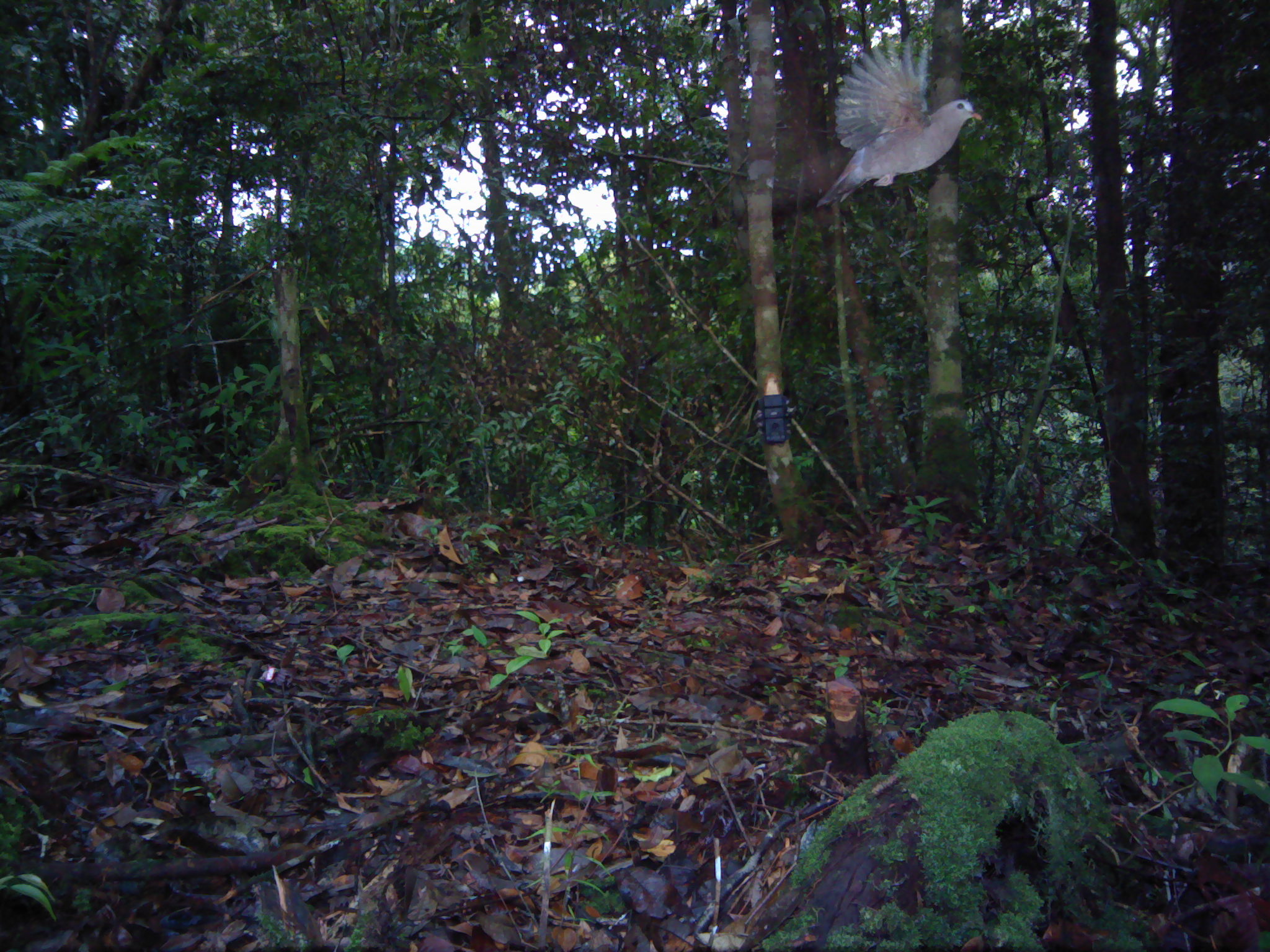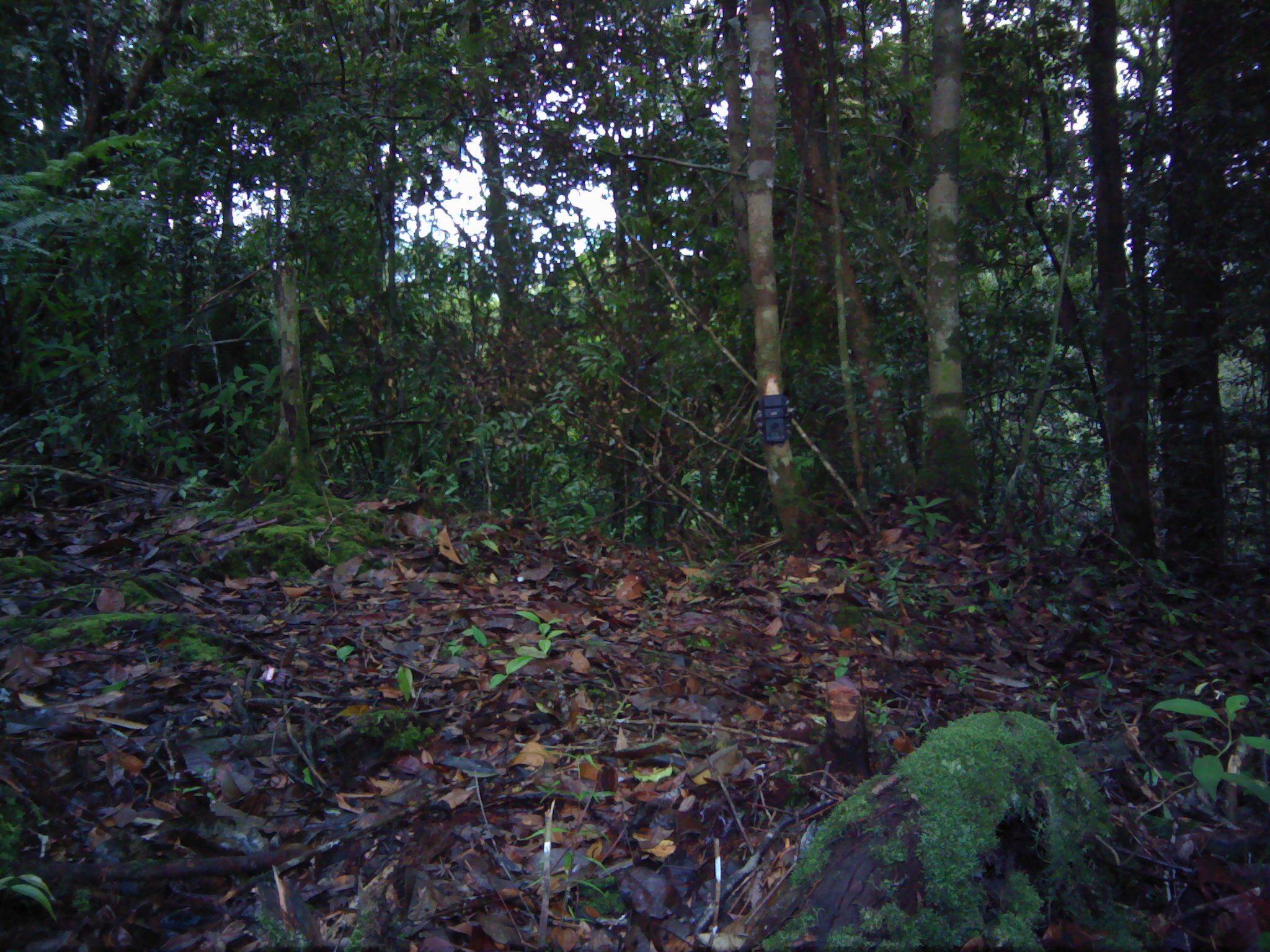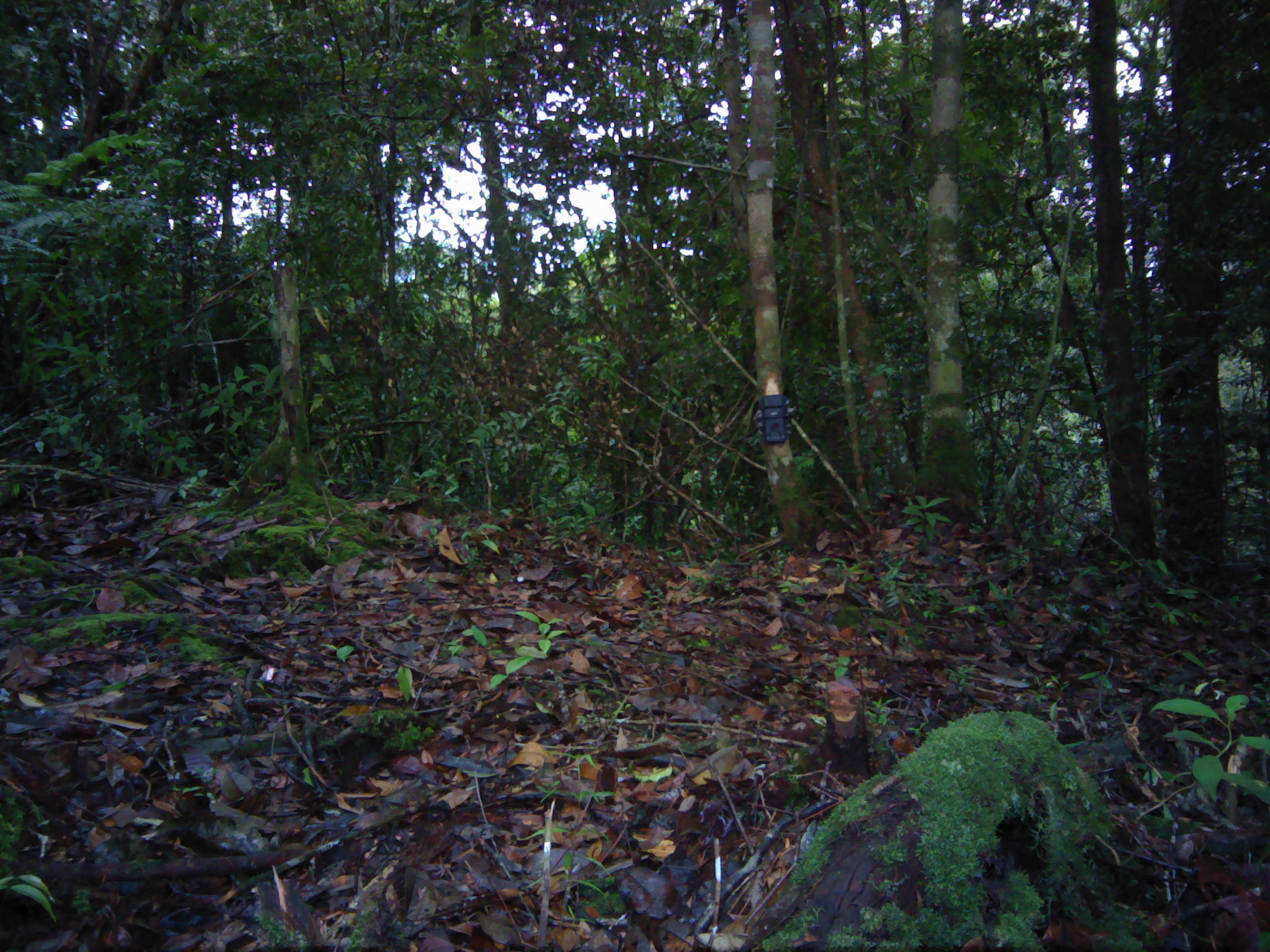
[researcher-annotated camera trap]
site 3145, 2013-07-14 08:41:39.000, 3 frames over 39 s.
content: unidentified animal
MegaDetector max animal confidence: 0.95